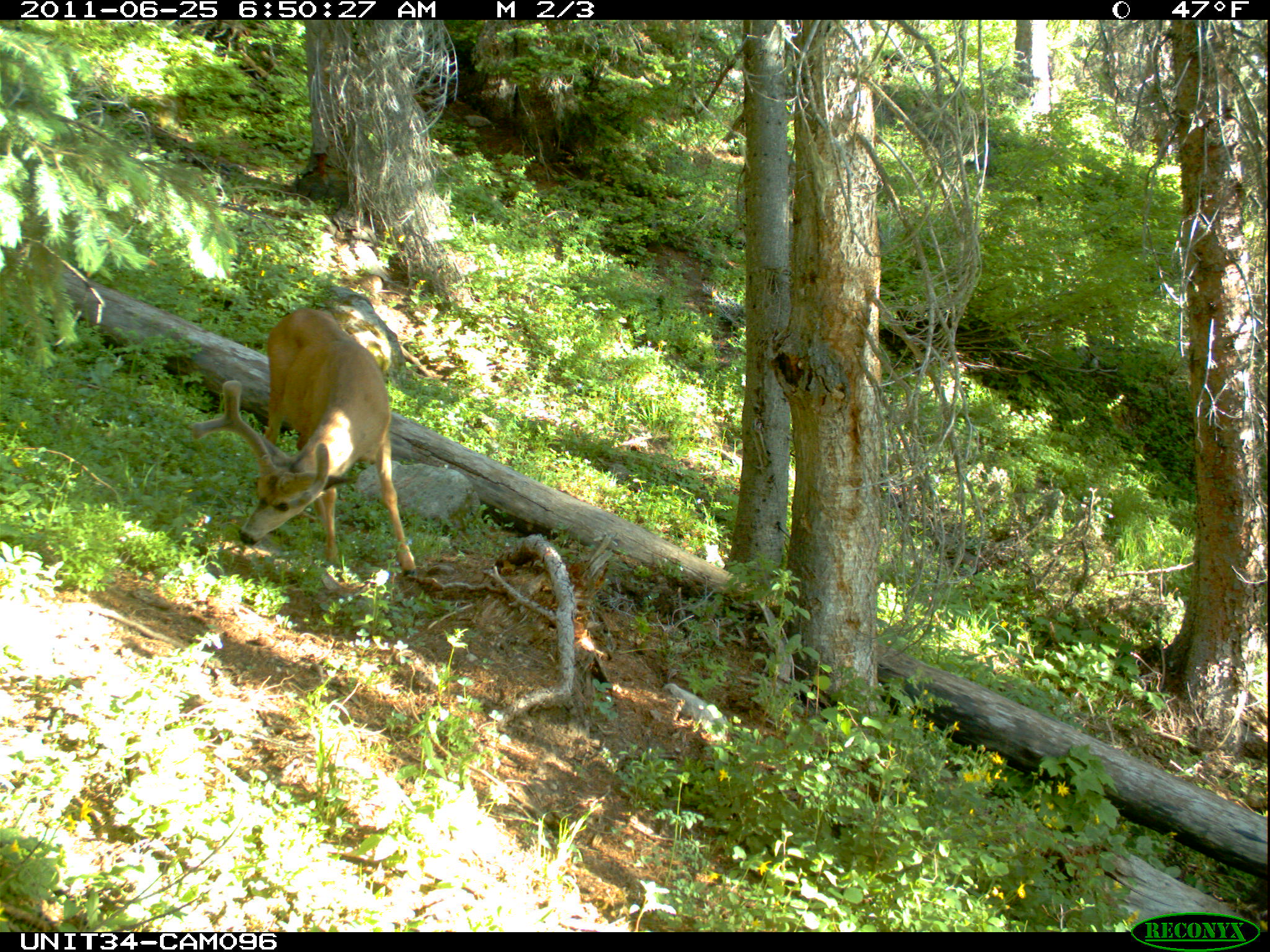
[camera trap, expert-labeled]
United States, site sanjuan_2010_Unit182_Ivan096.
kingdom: Animalia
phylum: Chordata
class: Mammalia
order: Artiodactyla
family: Cervidae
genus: Odocoileus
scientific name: Odocoileus hemionus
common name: mule deer